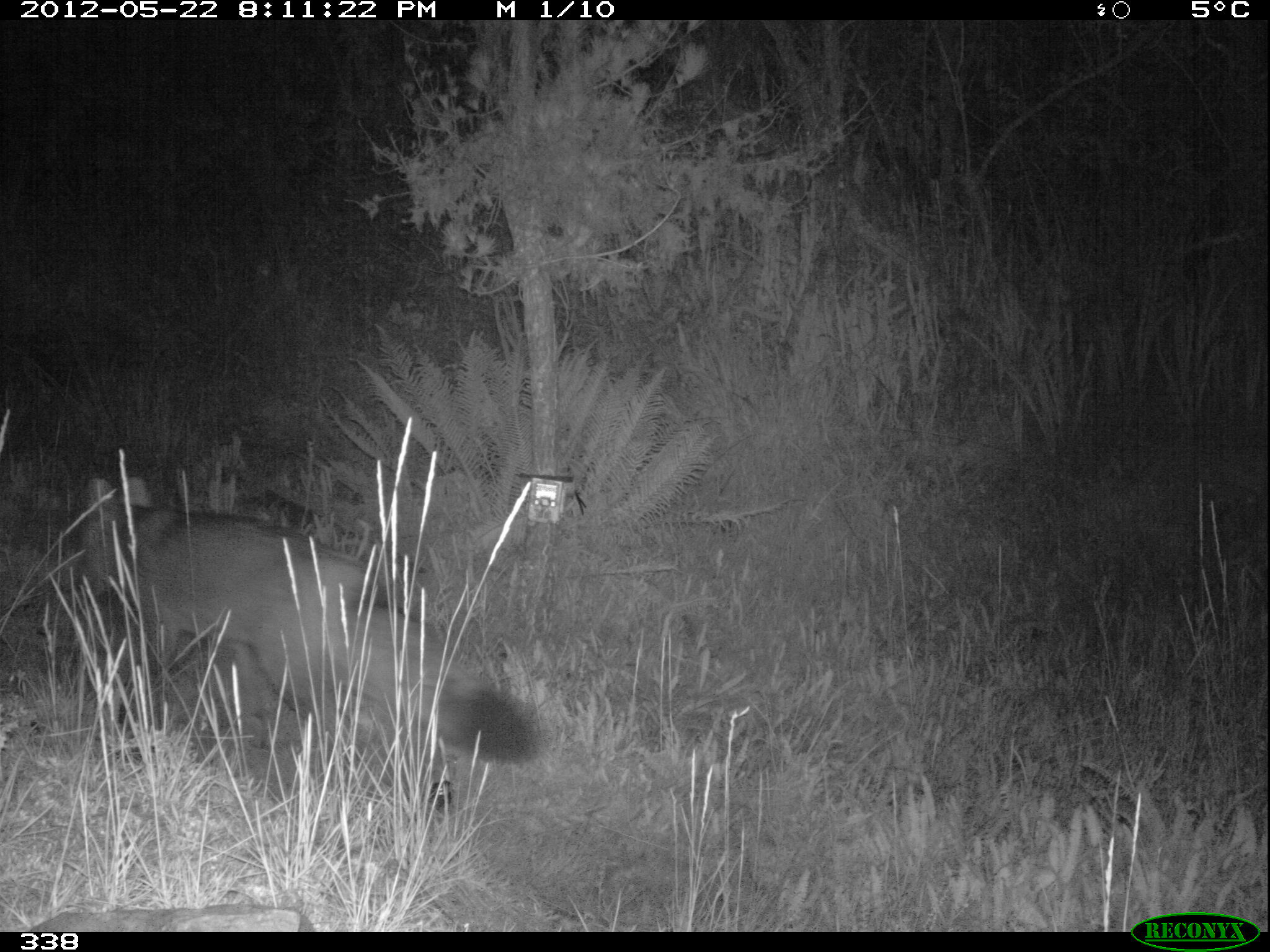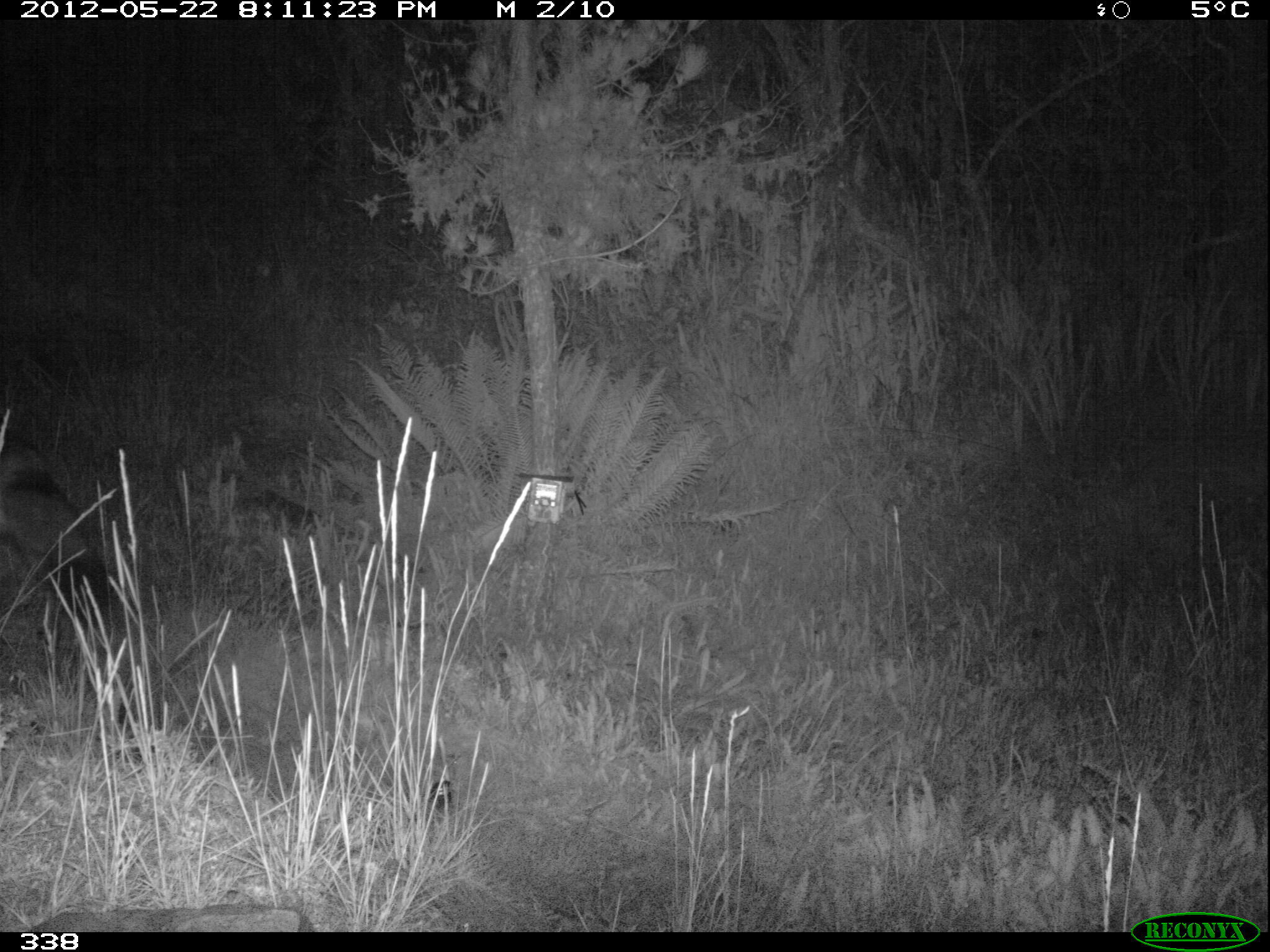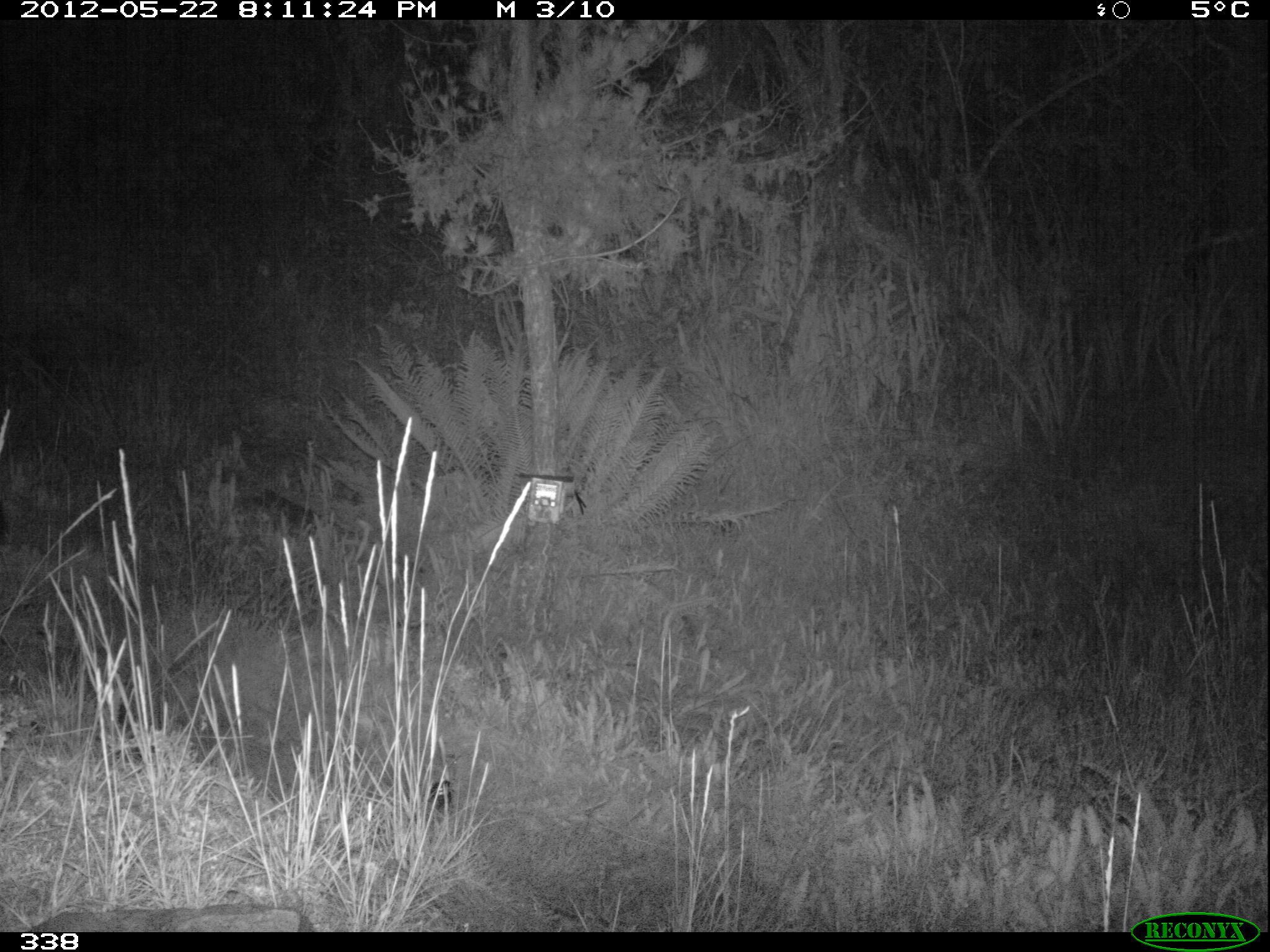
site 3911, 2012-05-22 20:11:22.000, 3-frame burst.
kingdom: Animalia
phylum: Chordata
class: Mammalia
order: Carnivora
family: Canidae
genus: Lycalopex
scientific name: Lycalopex culpaeus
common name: culpeo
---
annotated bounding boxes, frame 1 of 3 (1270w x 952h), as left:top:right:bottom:
lycalopex culpaeus: 80:474:545:807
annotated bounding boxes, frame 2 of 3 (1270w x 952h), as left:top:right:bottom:
lycalopex culpaeus: 0:447:111:620